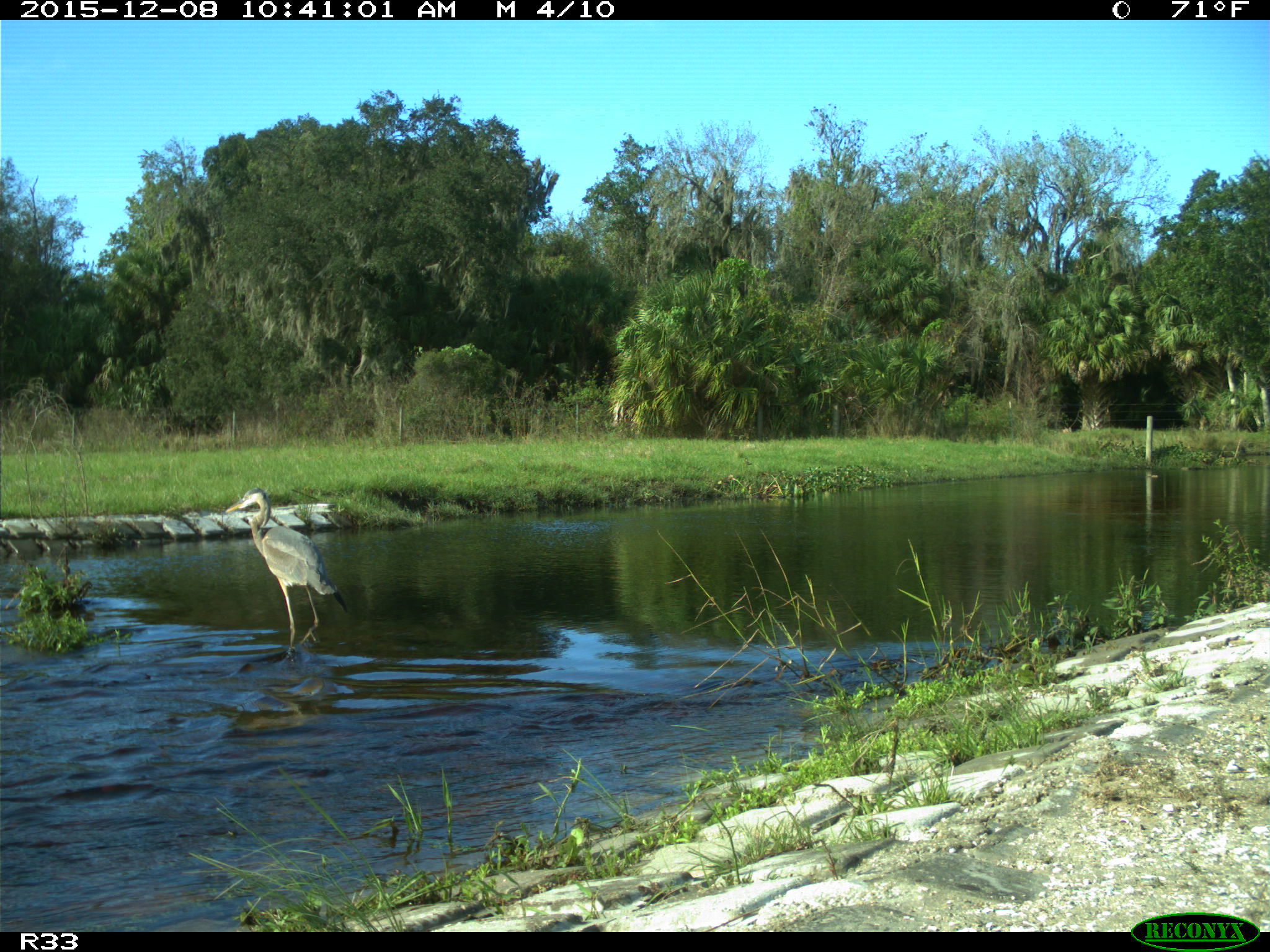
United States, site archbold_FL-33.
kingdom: Animalia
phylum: Chordata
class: Aves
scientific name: Aves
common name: birds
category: unidentified bird